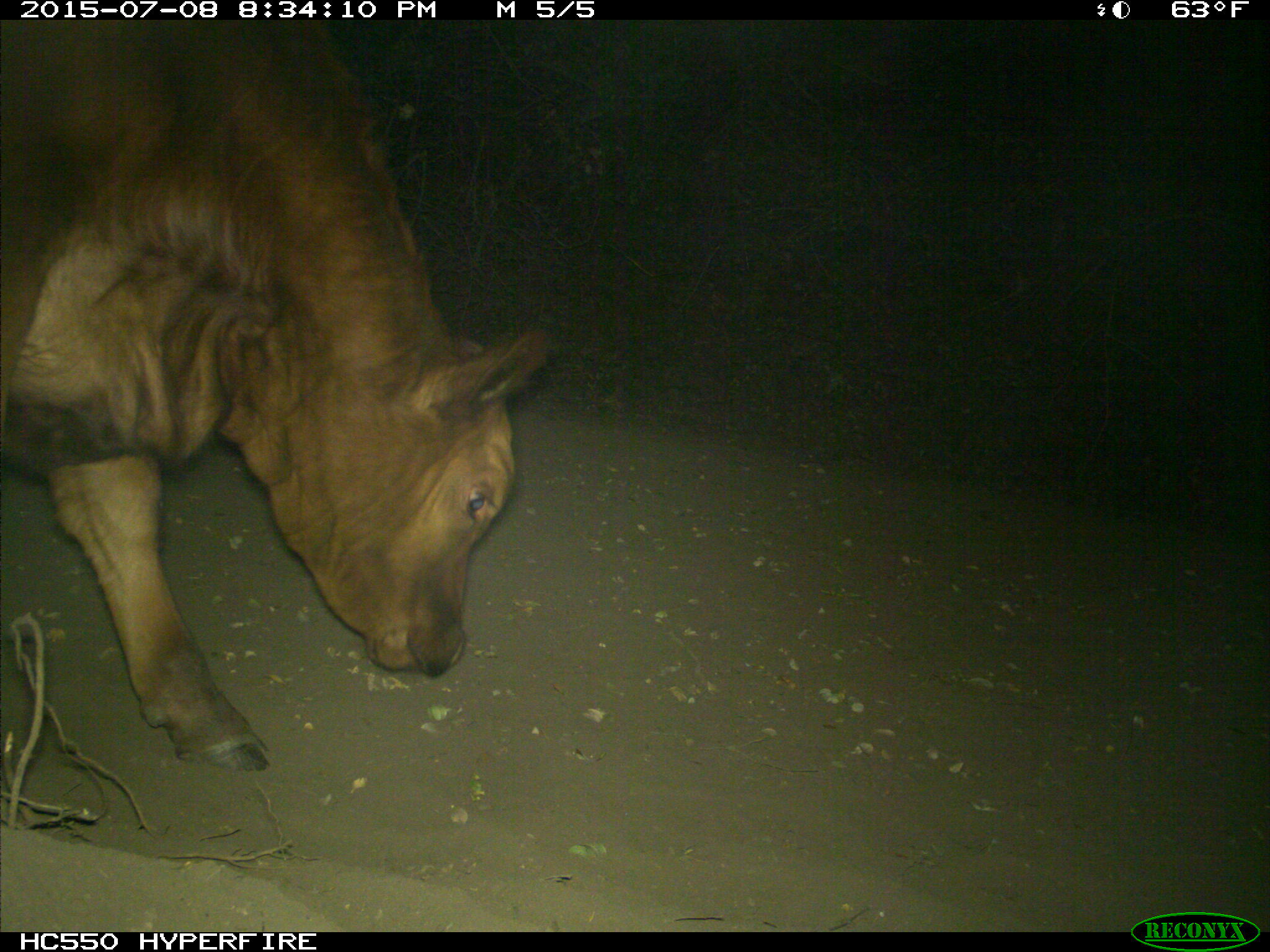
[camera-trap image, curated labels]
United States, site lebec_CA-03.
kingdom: Animalia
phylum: Chordata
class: Mammalia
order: Artiodactyla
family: Bovidae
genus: Bos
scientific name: Bos taurus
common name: domestic cow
Bos taurus (domestic cow).